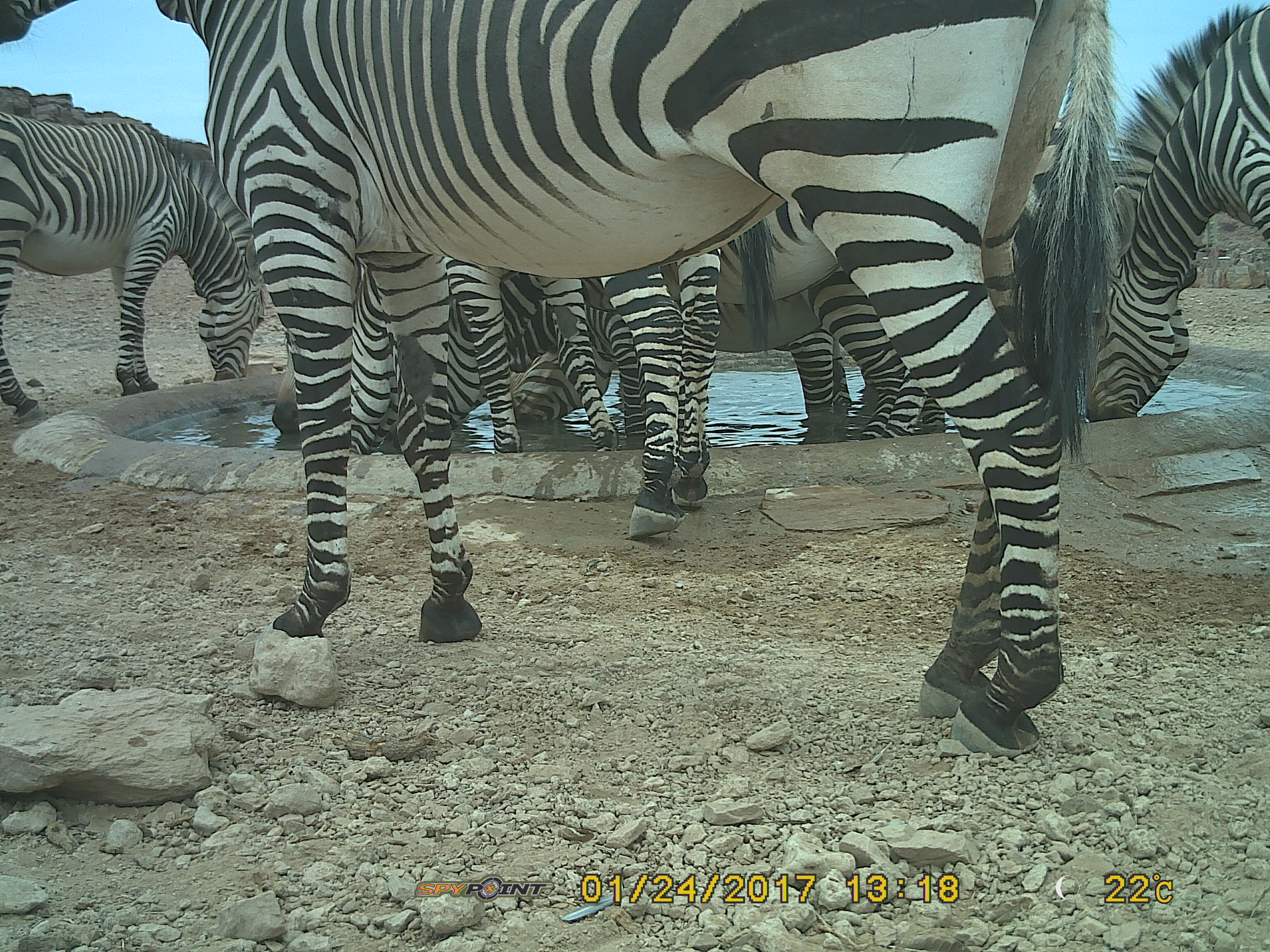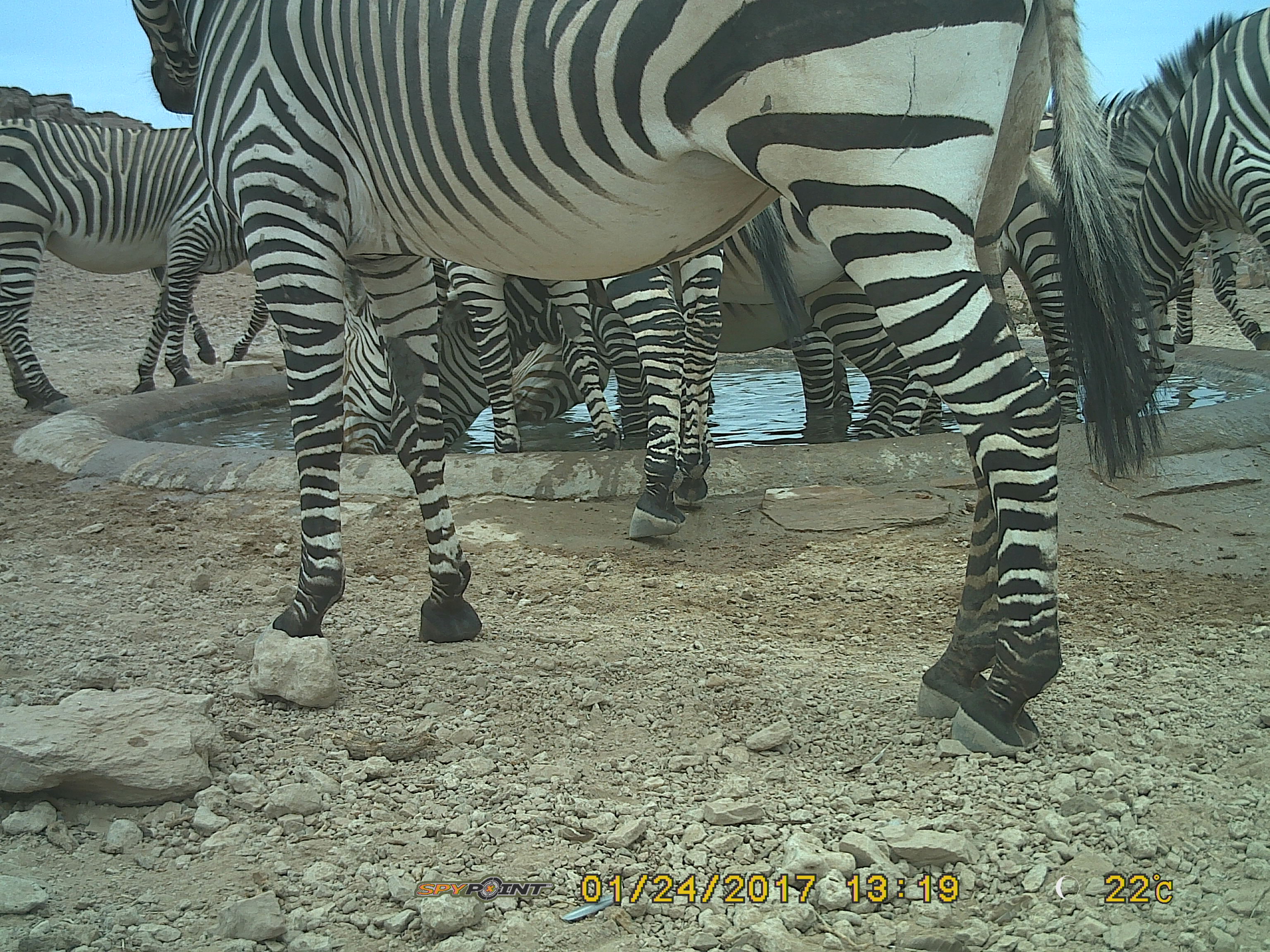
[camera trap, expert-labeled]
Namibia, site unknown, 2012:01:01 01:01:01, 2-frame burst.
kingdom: Animalia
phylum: Chordata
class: Mammalia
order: Perissodactyla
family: Equidae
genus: Equus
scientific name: Equus zebra hartmannae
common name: hartmann's mountain zebra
Equus zebra hartmannae (hartmann's mountain zebra).